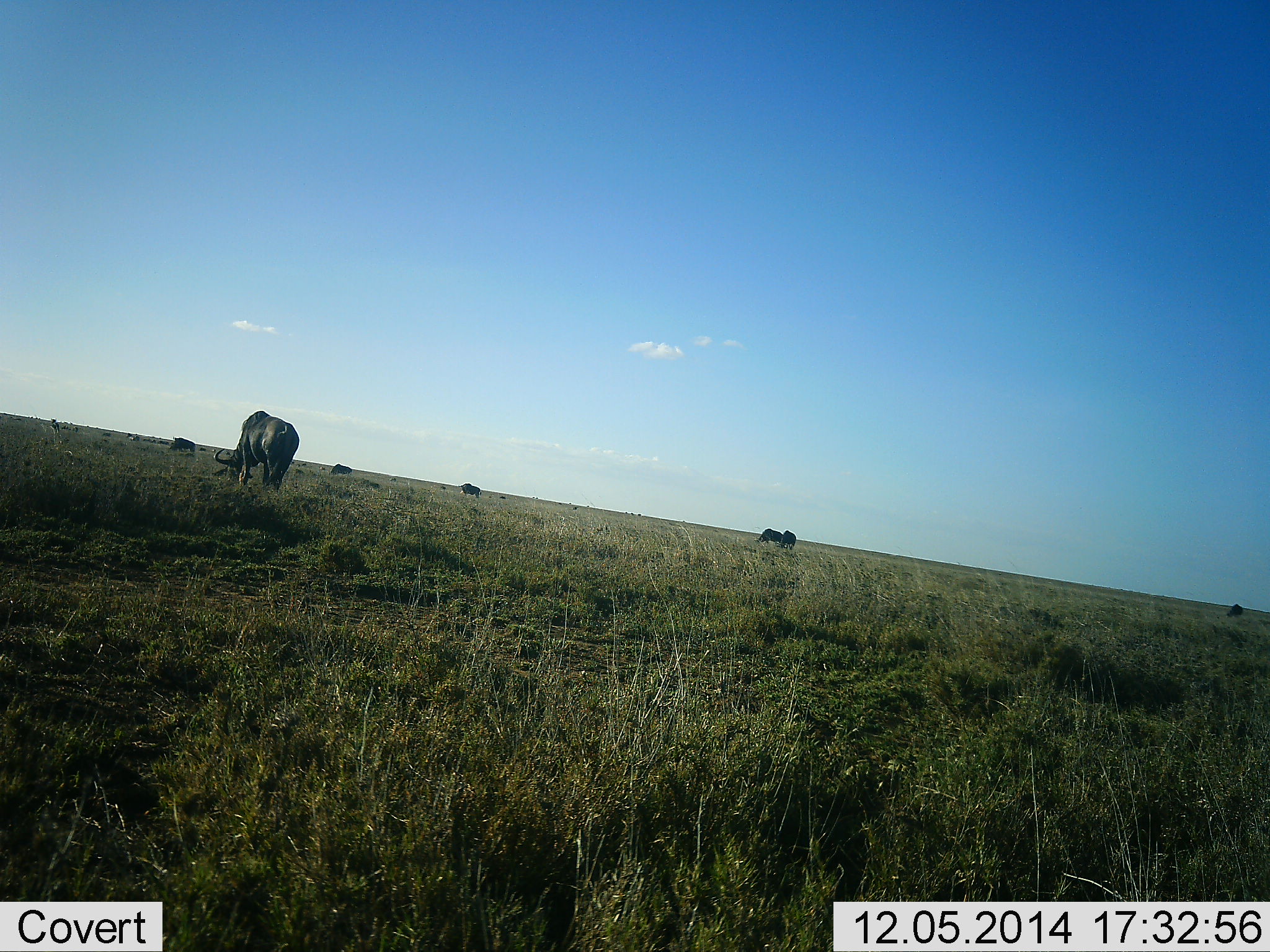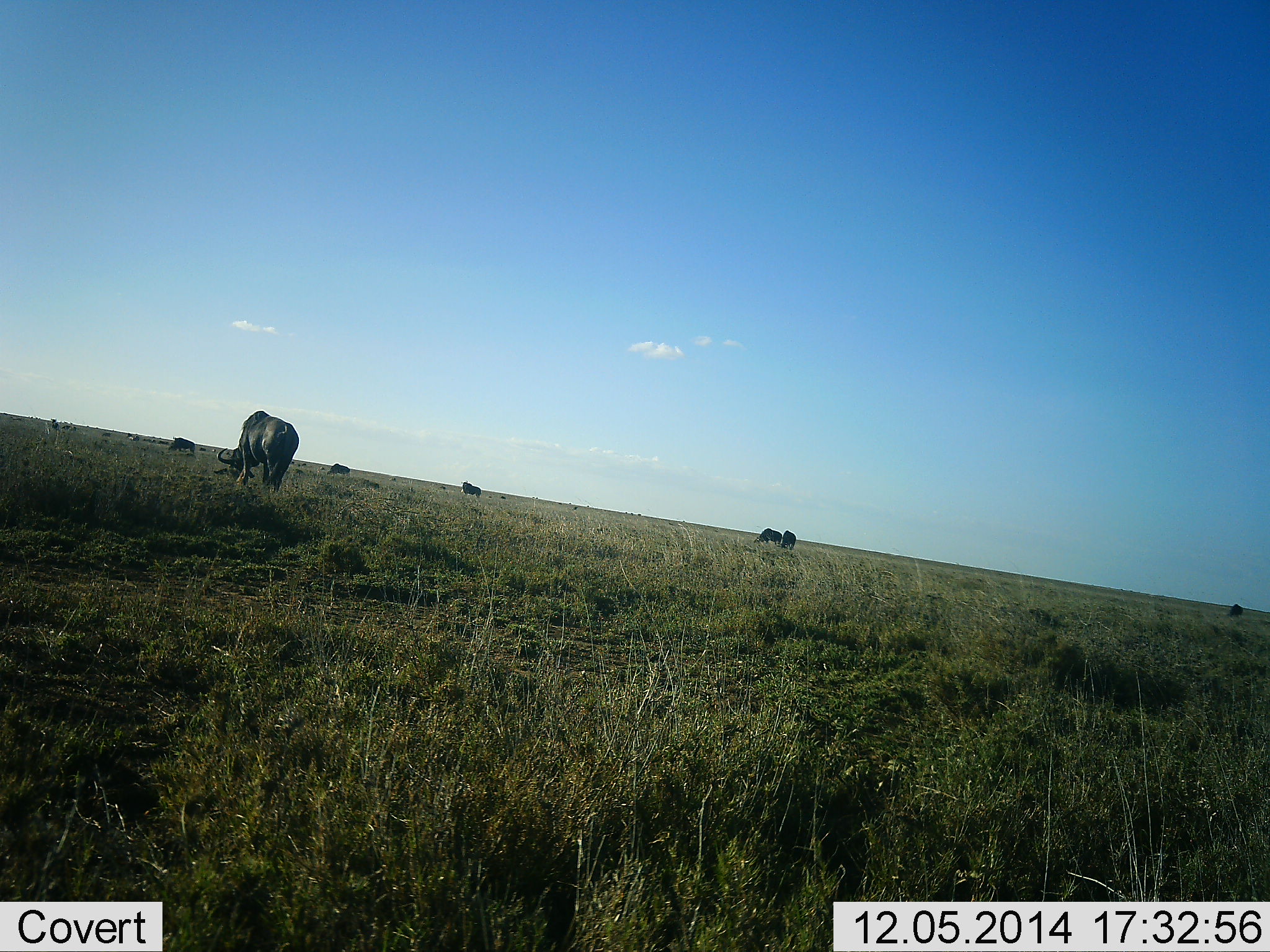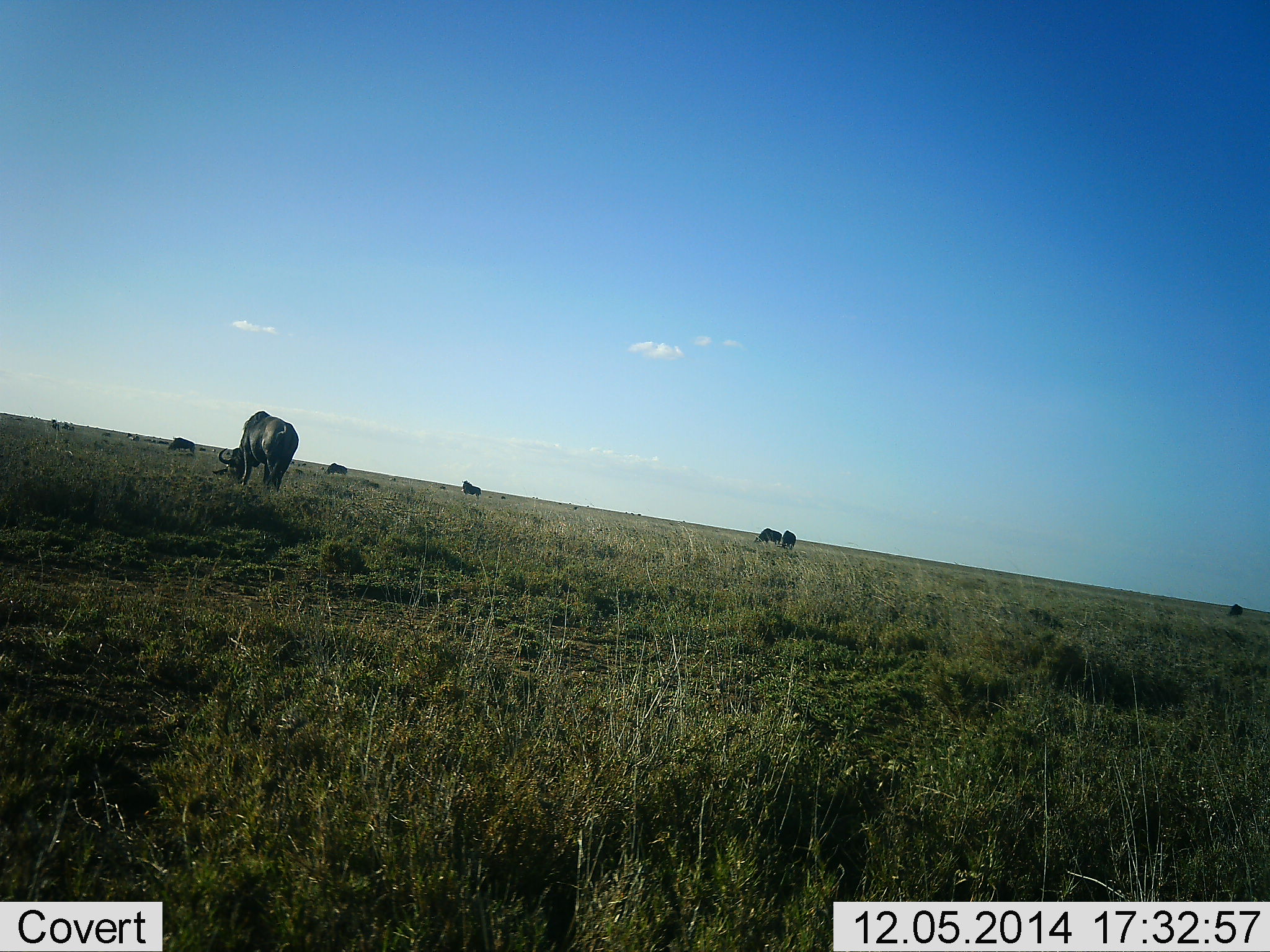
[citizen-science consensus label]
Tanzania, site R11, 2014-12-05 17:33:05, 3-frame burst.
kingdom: Animalia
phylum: Chordata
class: Mammalia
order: Artiodactyla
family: Bovidae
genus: Connochaetes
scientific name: Connochaetes taurinus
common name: blue wildebeest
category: wildebeest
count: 8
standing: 20%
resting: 0%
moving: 10%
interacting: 0%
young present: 0%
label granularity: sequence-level